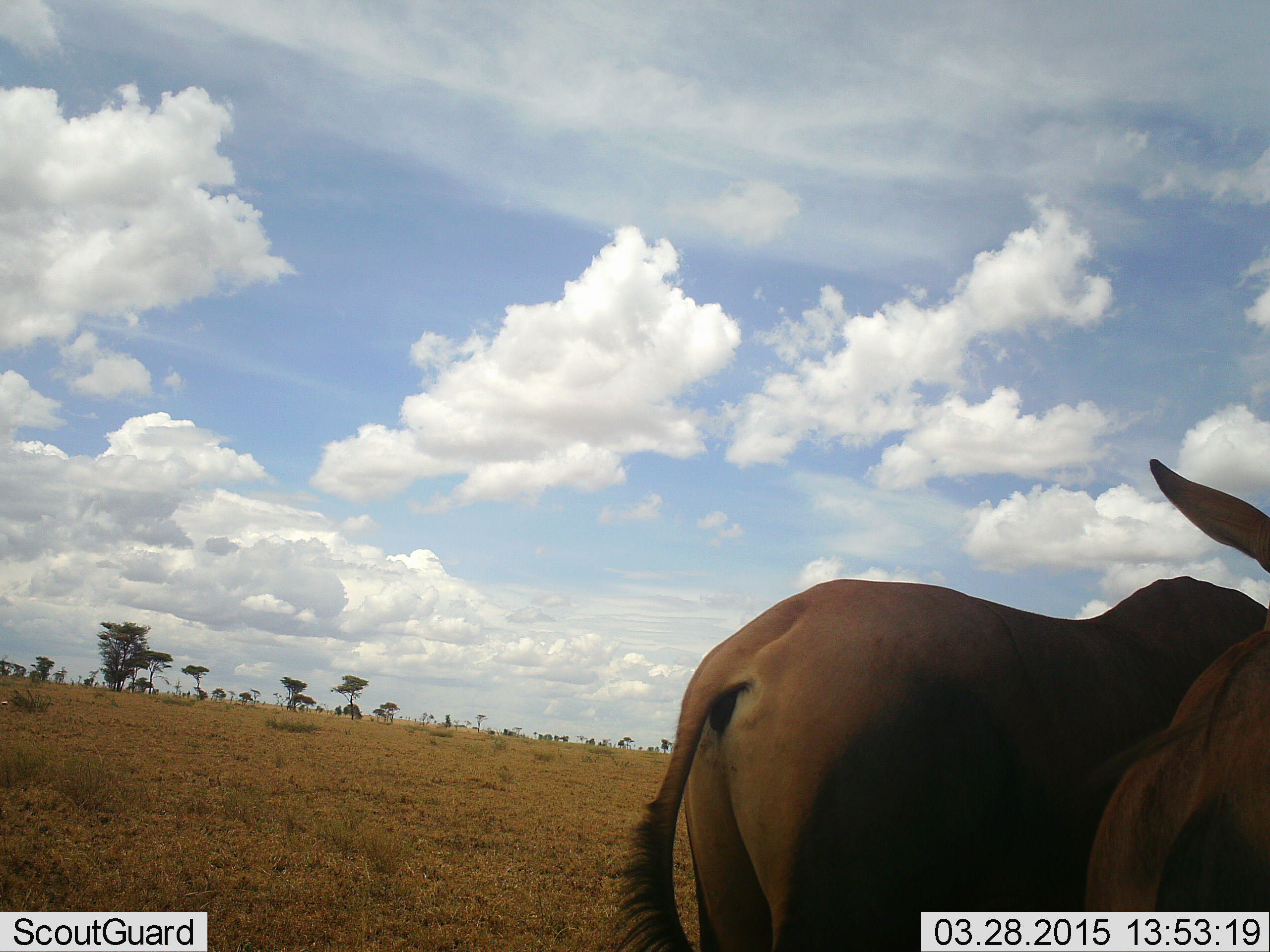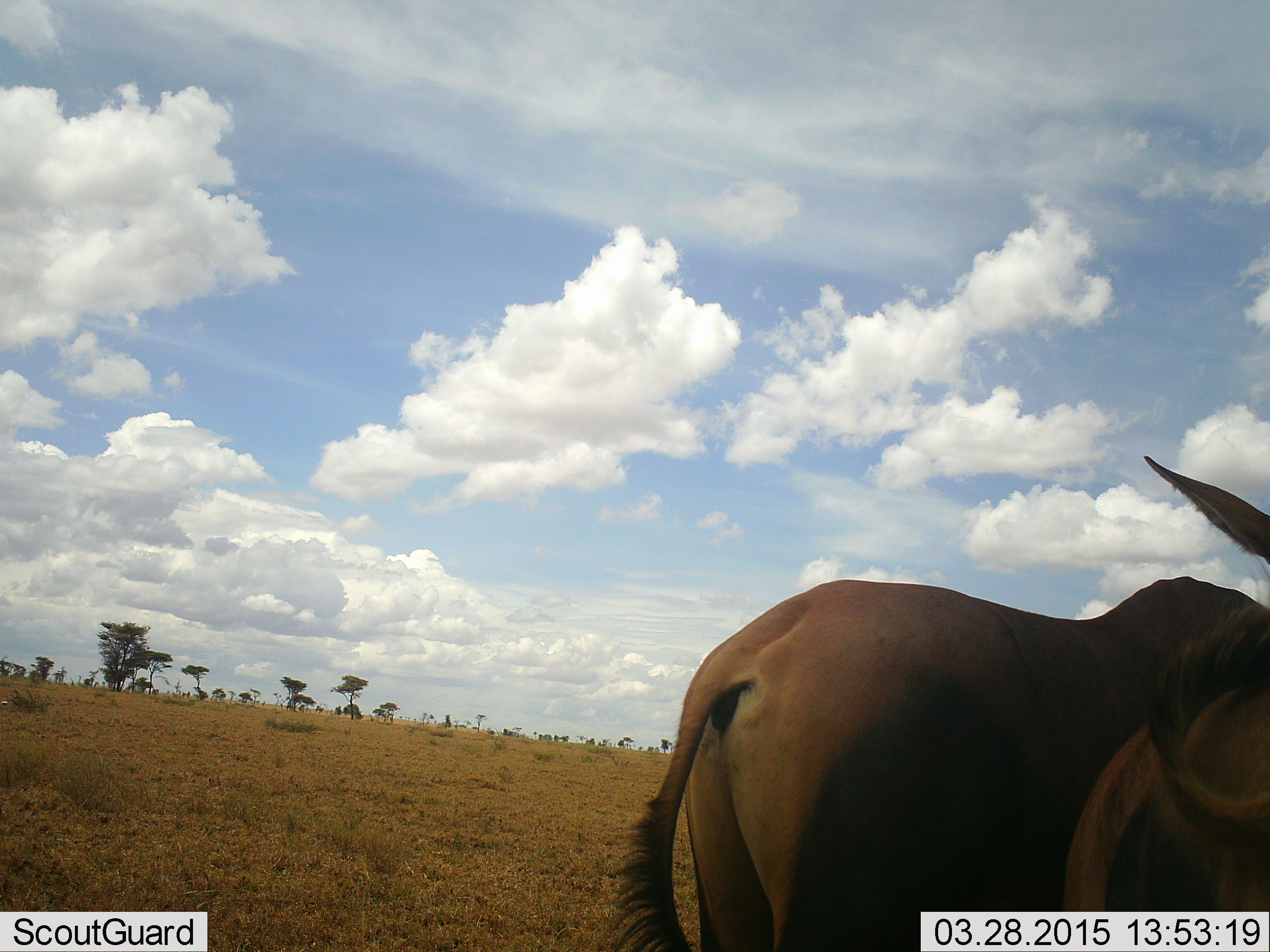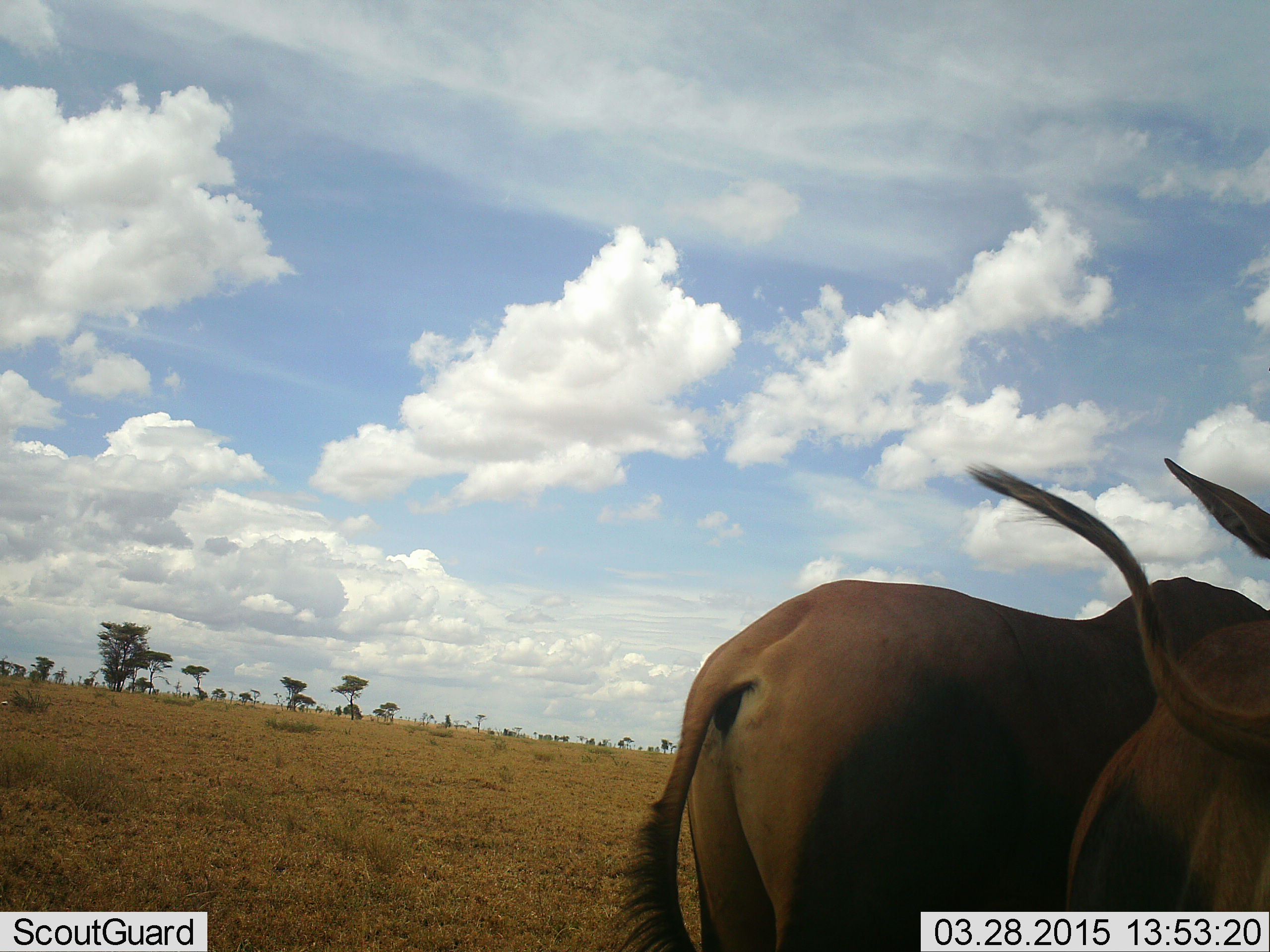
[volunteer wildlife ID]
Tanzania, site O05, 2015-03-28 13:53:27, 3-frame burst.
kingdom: Animalia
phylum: Chordata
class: Mammalia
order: Artiodactyla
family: Bovidae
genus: Connochaetes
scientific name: Connochaetes taurinus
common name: blue wildebeest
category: wildebeest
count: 2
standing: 100%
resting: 0%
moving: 0%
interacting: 0%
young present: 0%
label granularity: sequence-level